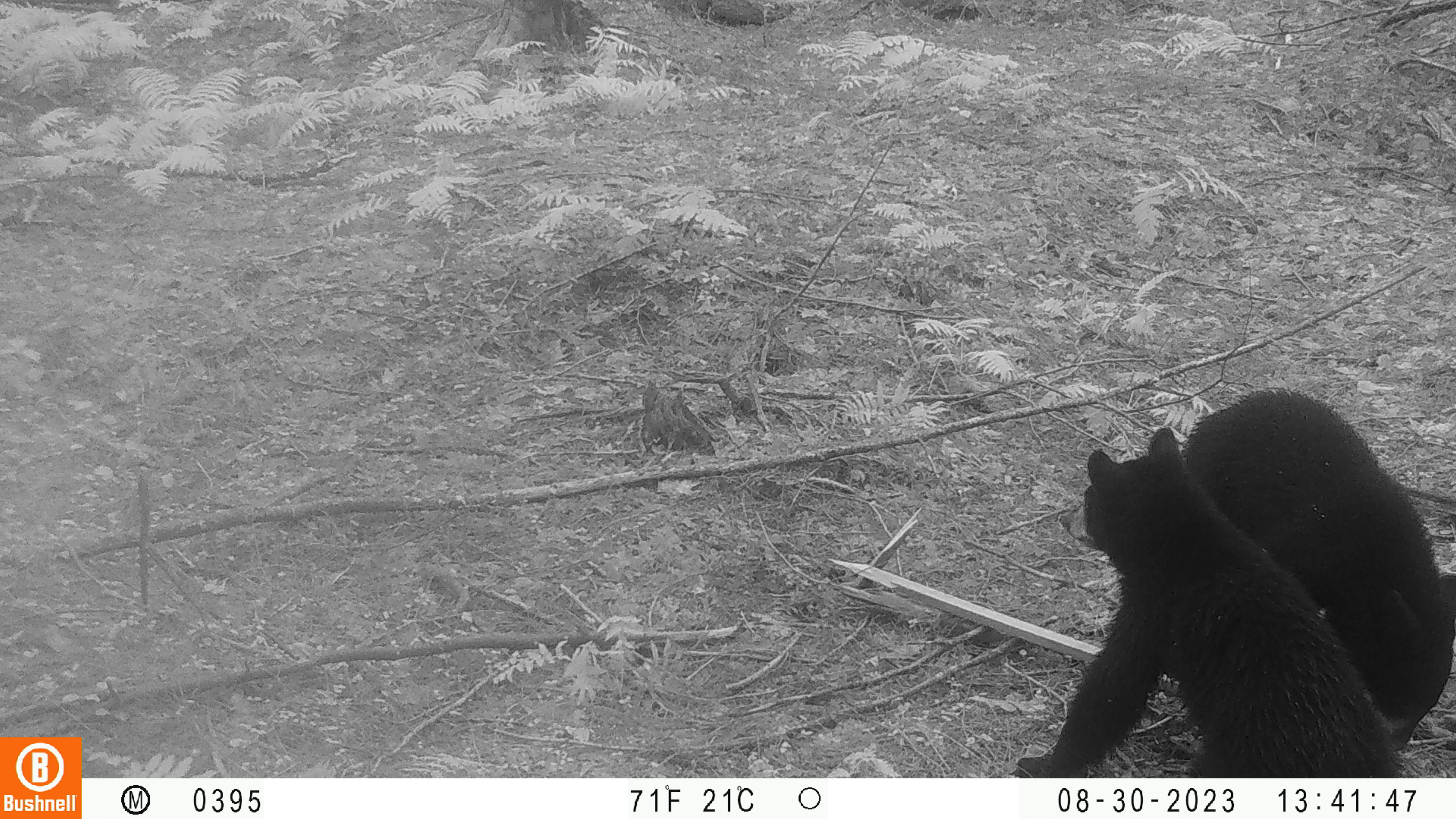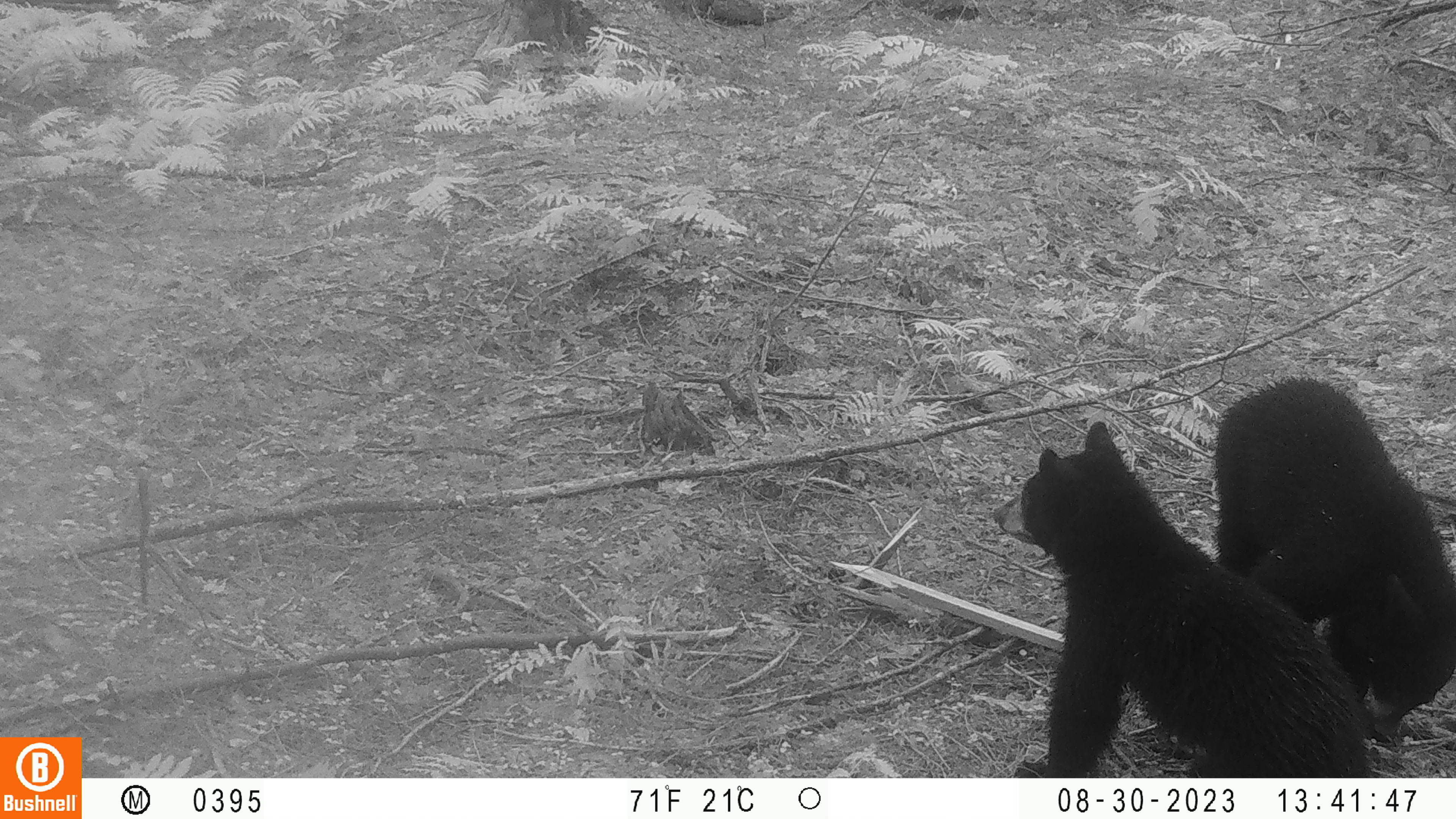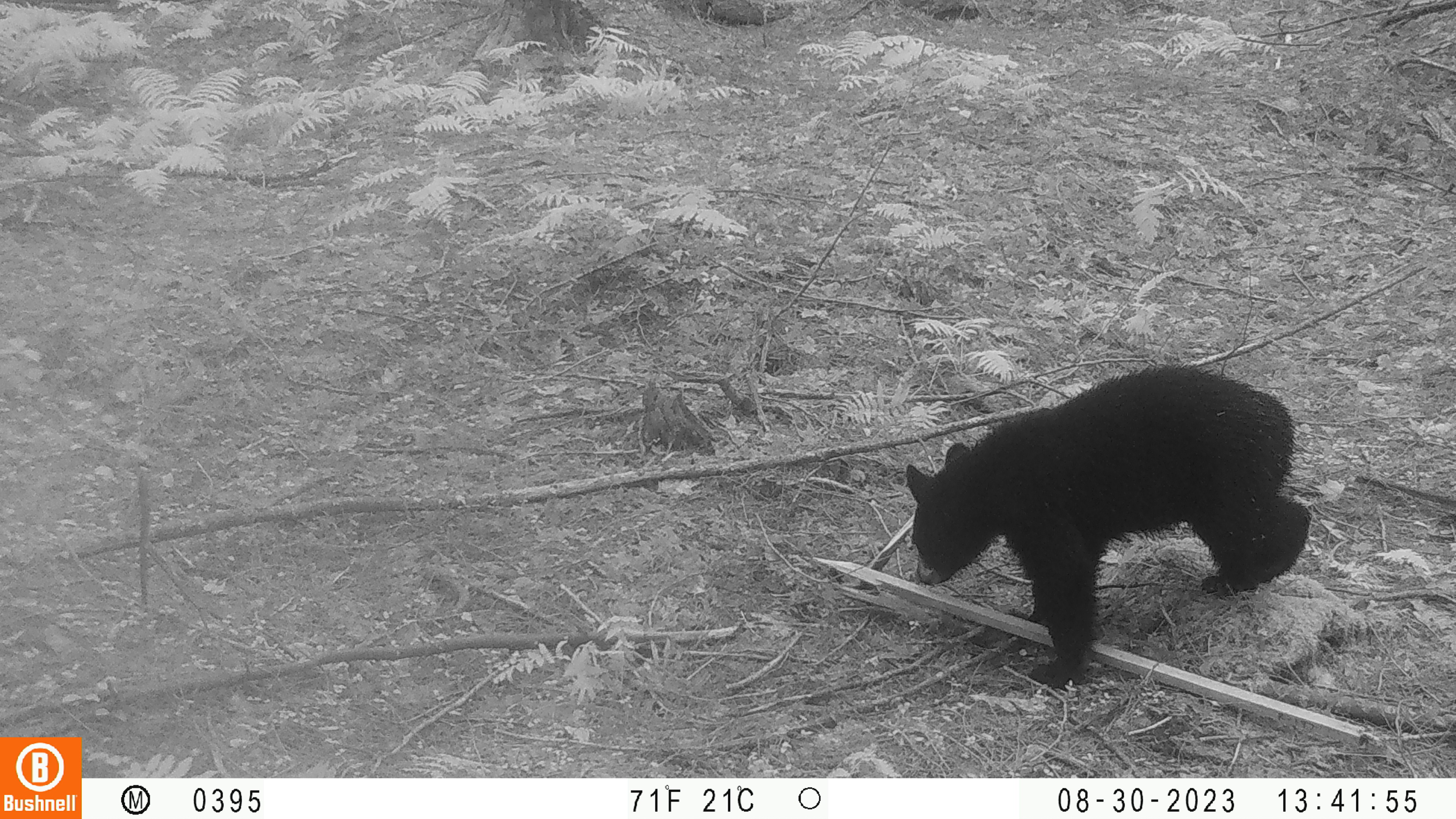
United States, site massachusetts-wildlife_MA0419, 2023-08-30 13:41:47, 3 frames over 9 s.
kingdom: Animalia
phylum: Chordata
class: Mammalia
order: Carnivora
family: Ursidae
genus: Ursus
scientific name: Ursus americanus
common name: black bear